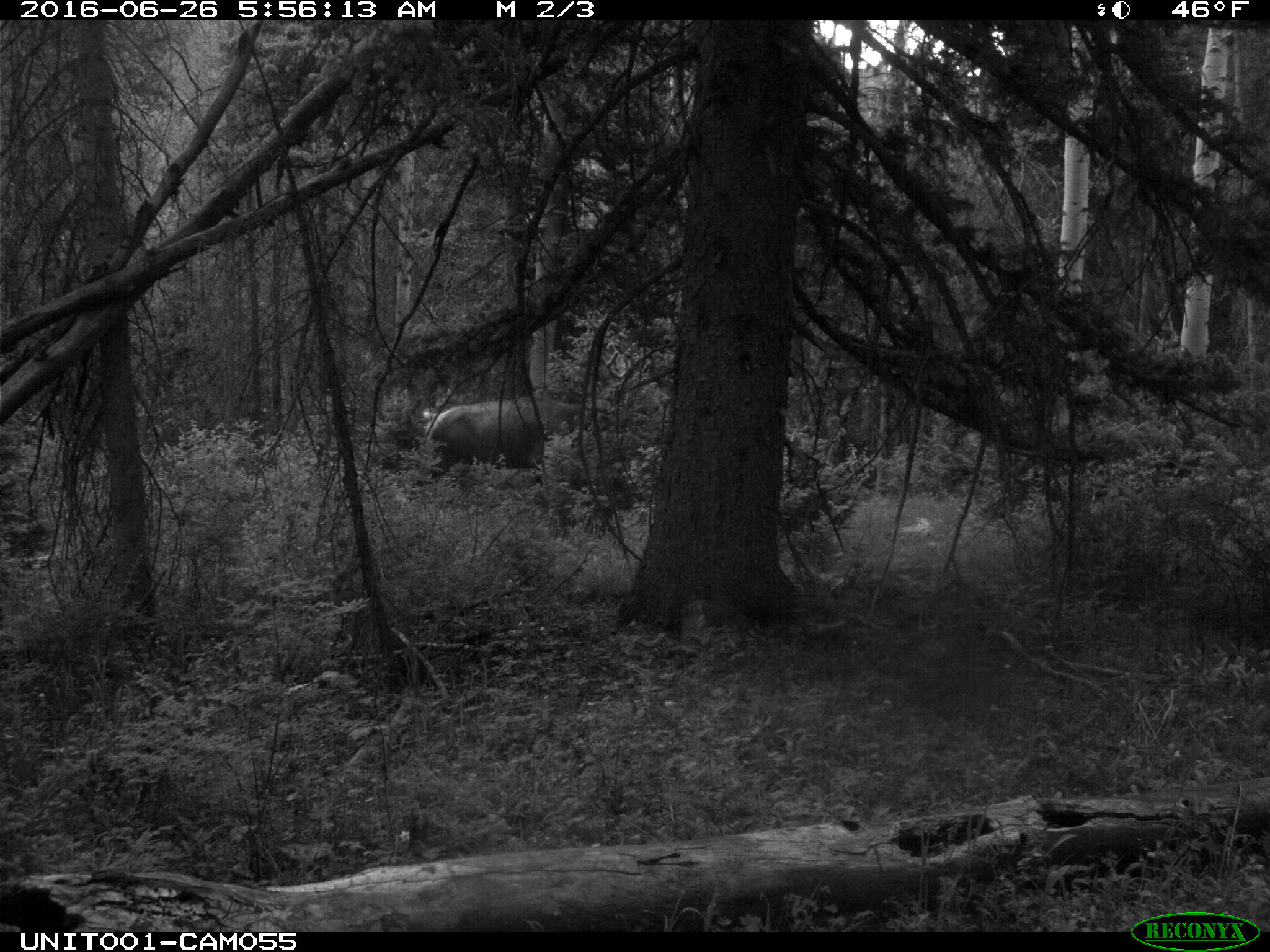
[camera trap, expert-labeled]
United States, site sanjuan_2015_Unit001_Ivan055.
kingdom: Animalia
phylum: Chordata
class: Mammalia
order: Artiodactyla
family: Cervidae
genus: Cervus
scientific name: Cervus elaphus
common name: red deer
Cervus elaphus (red deer).